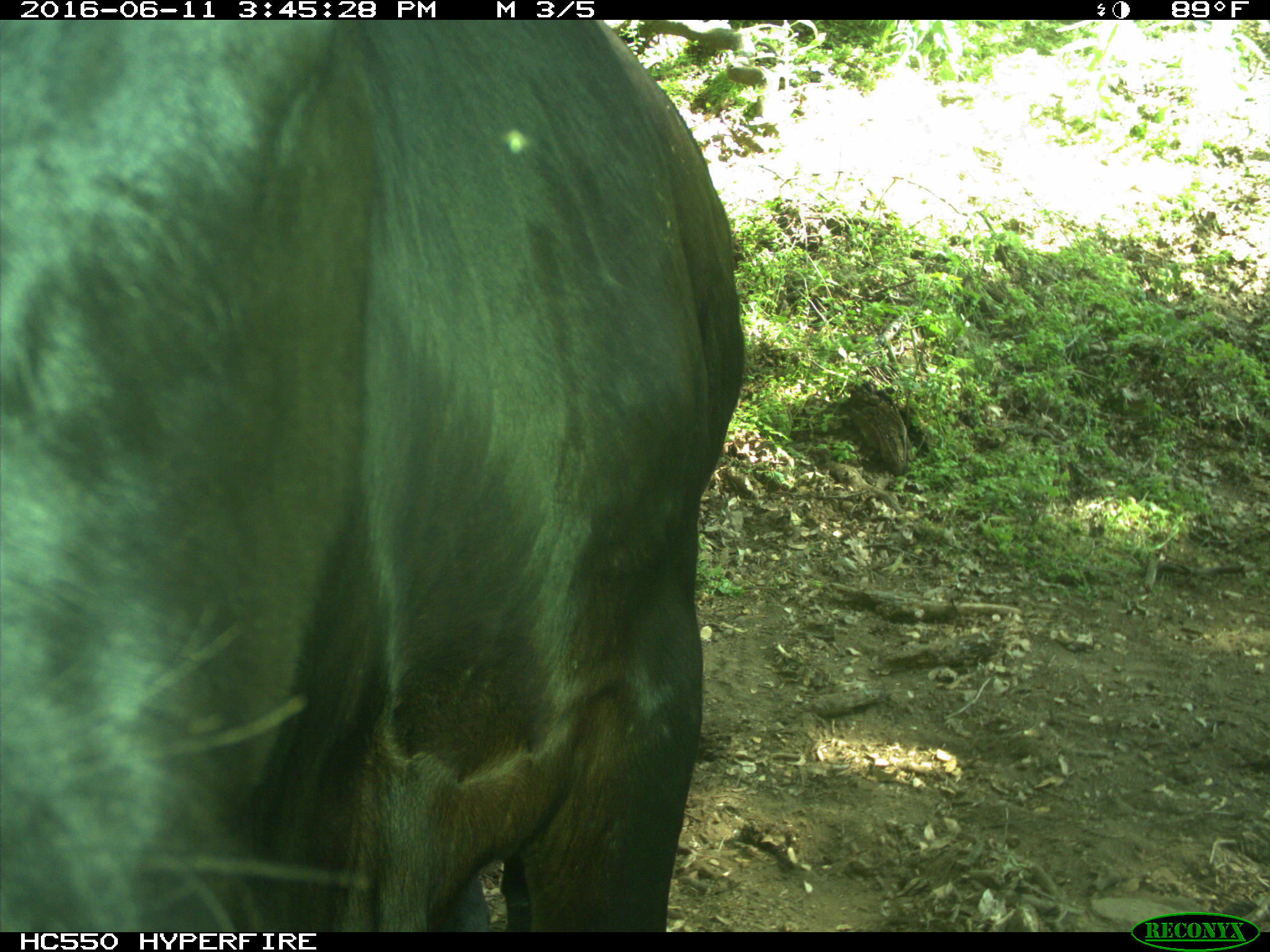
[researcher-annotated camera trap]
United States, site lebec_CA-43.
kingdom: Animalia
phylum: Chordata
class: Mammalia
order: Artiodactyla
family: Bovidae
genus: Bos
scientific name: Bos taurus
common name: domestic cow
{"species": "Bos taurus (domestic cow)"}